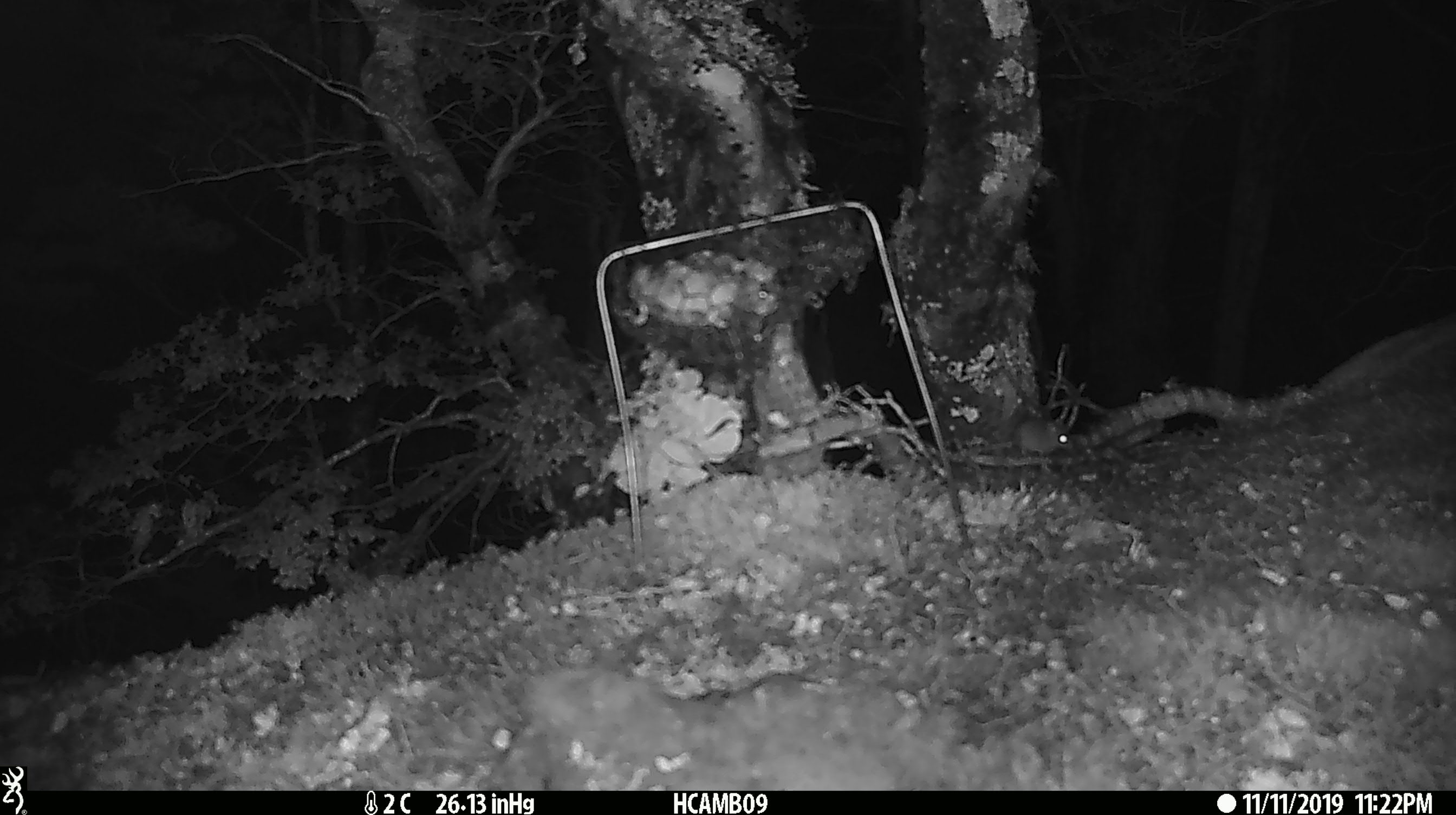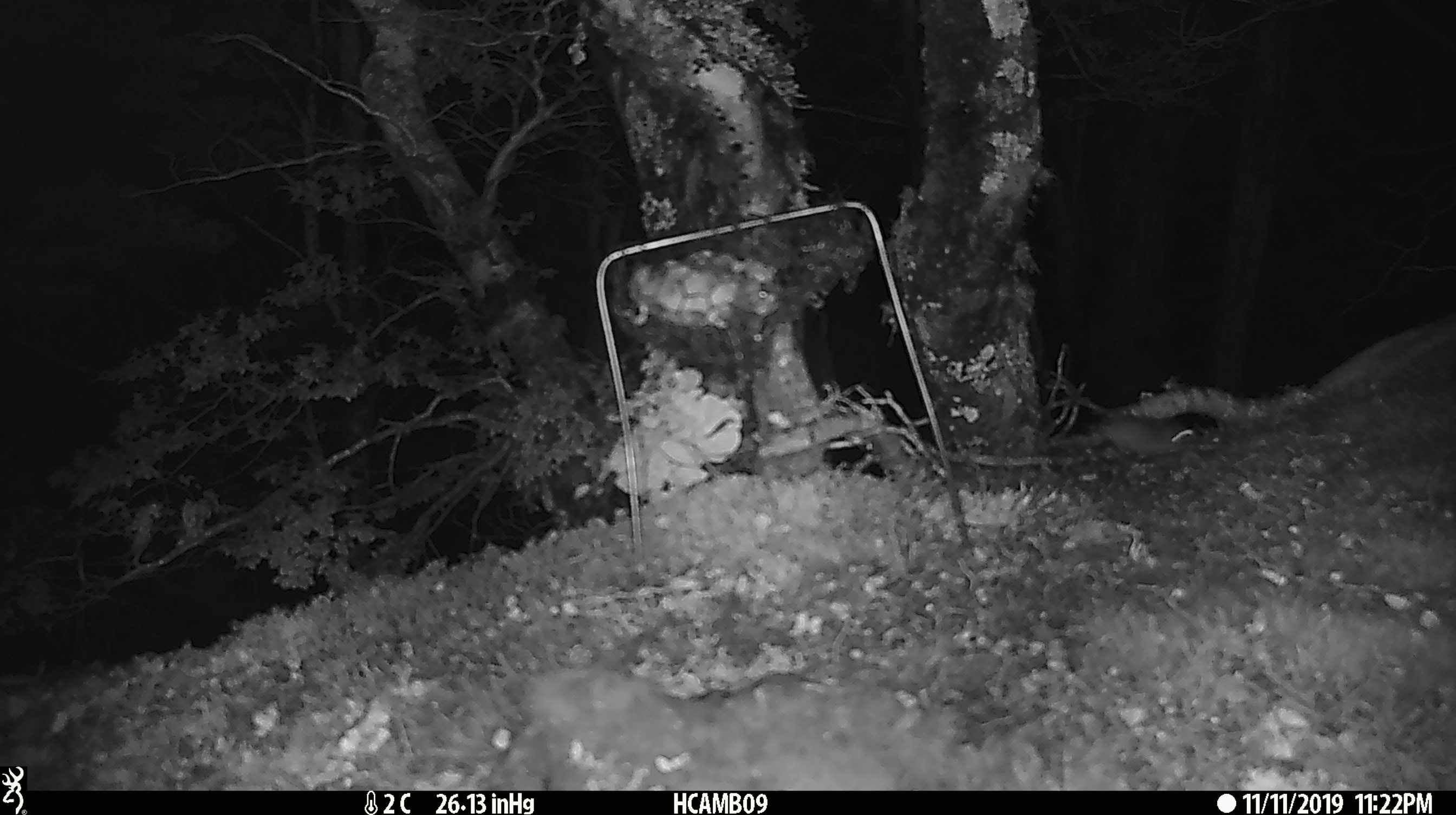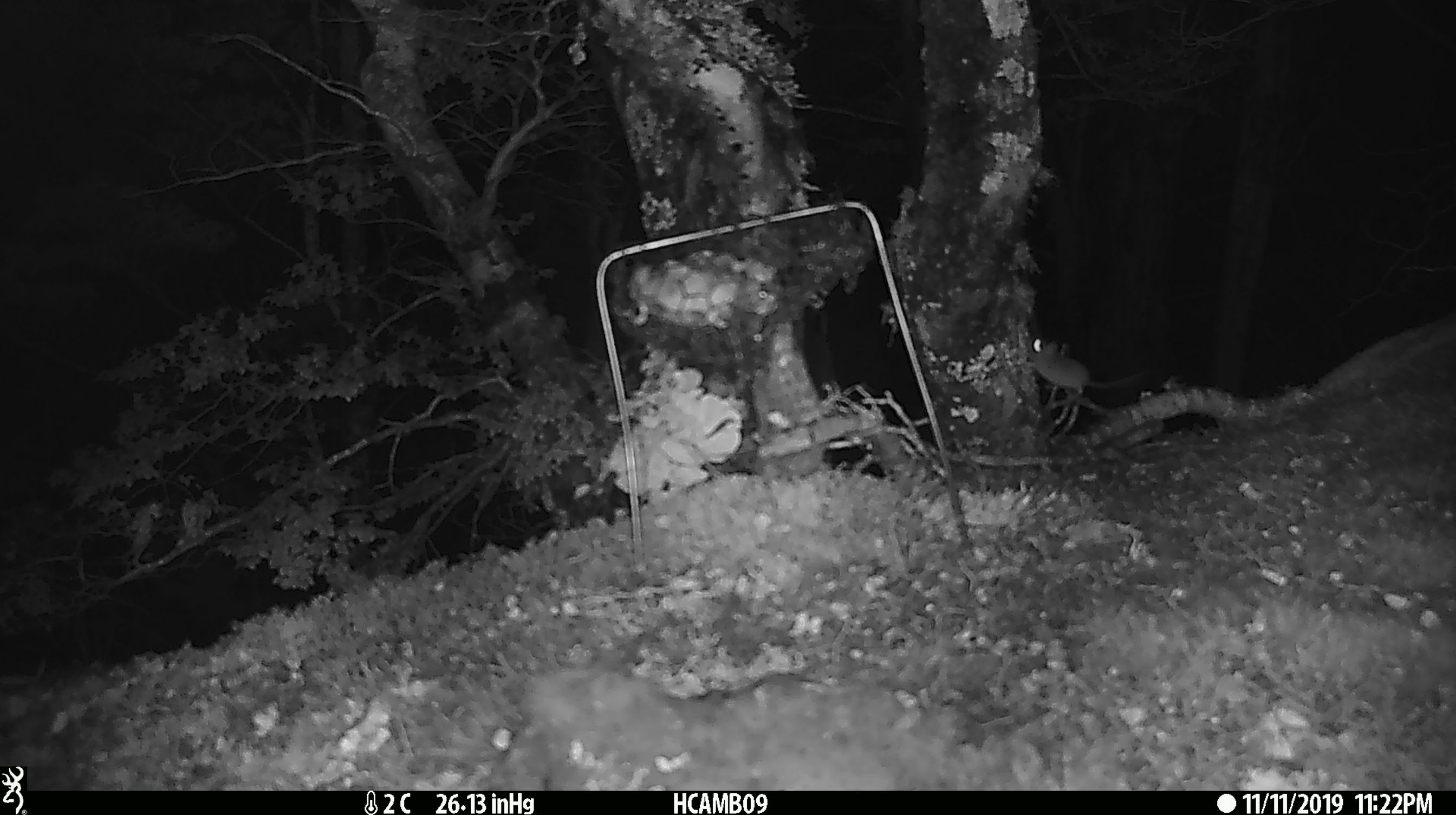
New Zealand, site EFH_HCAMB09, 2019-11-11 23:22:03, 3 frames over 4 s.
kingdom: Animalia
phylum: Chordata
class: Mammalia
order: Rodentia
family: Muridae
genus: Mus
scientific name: Mus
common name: mouse